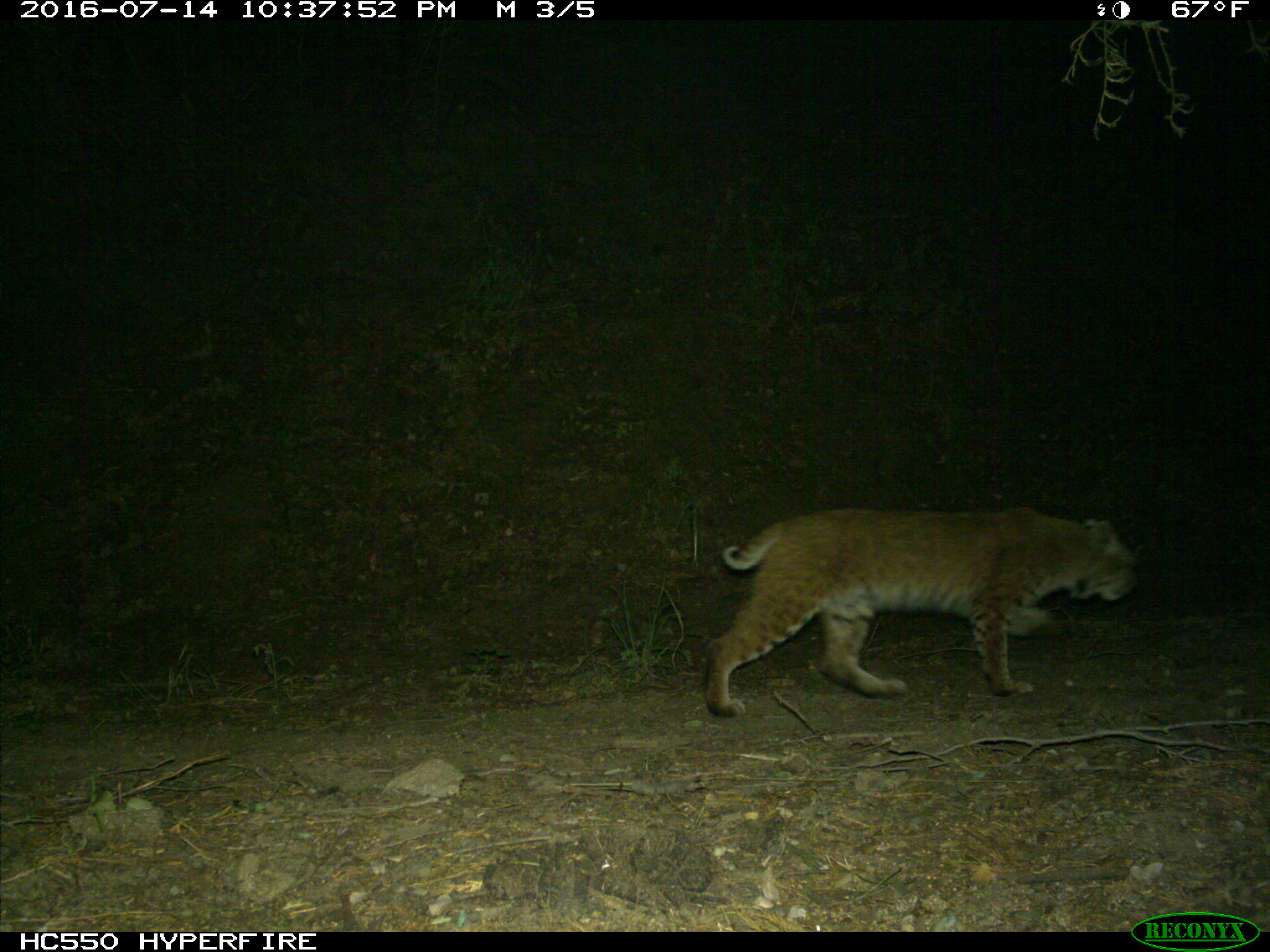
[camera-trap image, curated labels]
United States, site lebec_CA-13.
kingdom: Animalia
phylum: Chordata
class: Mammalia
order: Carnivora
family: Felidae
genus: Lynx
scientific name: Lynx rufus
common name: bobcat